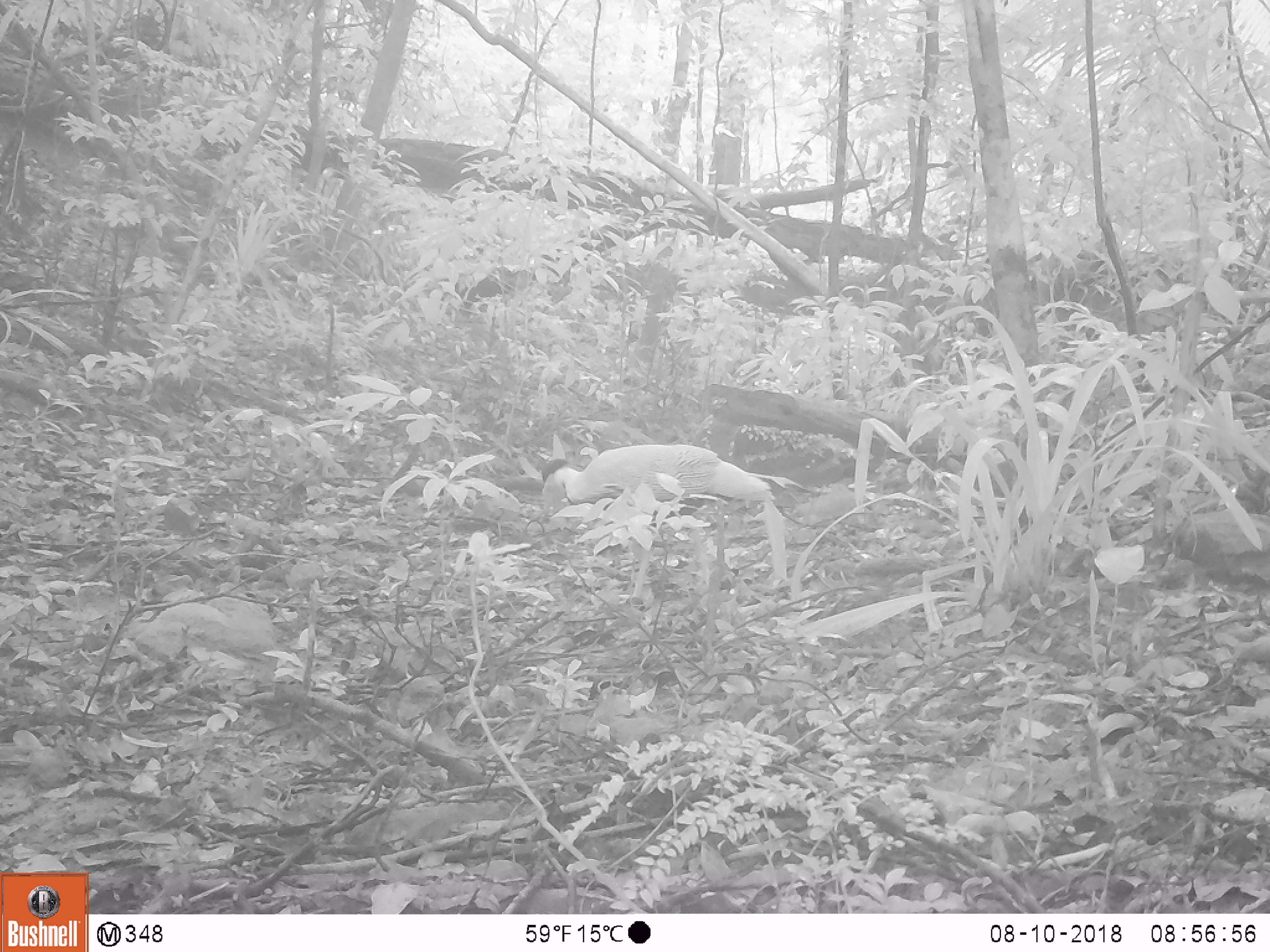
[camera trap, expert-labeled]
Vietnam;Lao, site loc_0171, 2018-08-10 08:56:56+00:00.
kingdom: Animalia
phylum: Chordata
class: Aves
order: Galliformes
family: Phasianidae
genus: Lophura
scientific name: Lophura nycthemera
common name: silver pheasant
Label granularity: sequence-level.